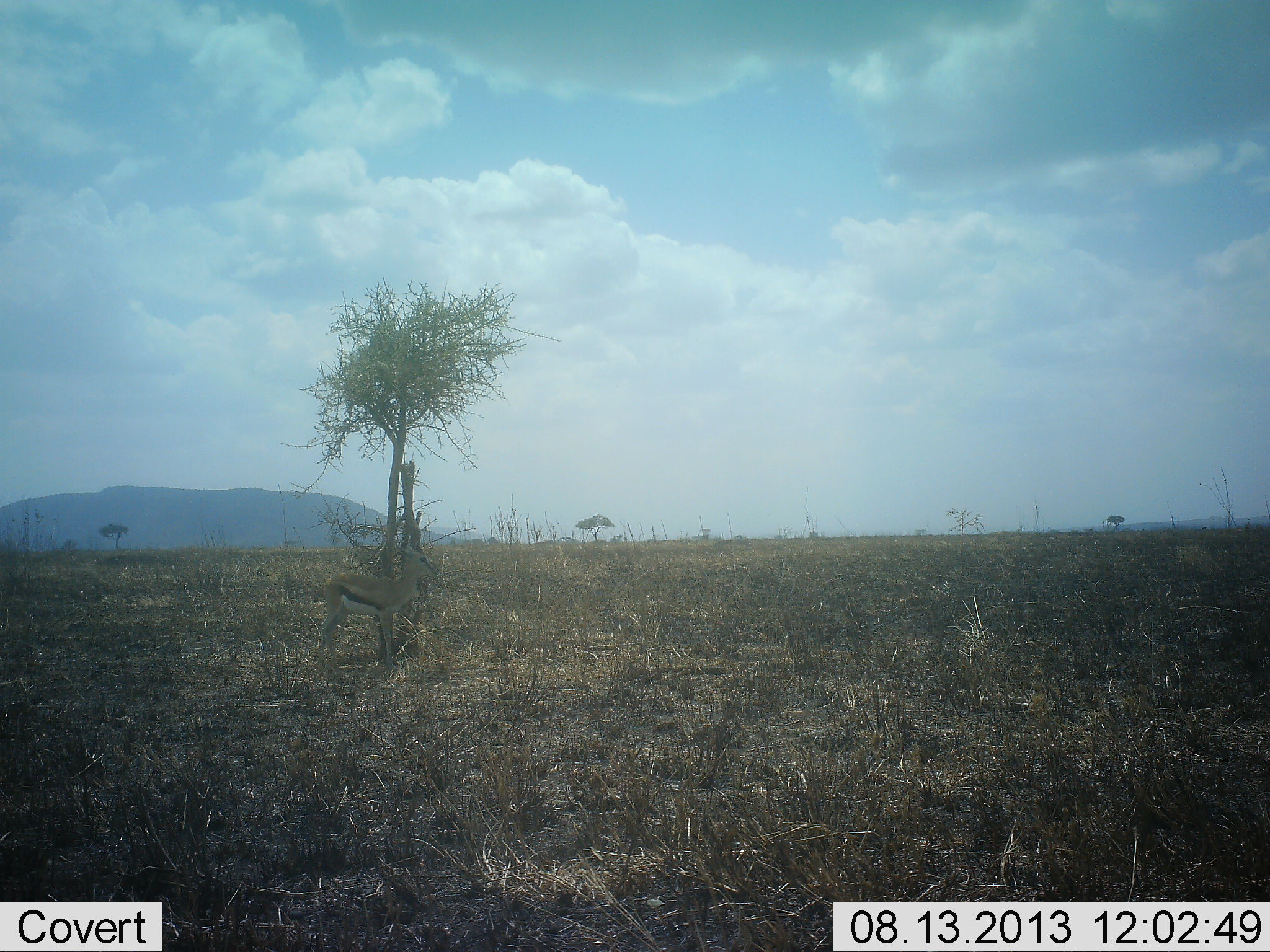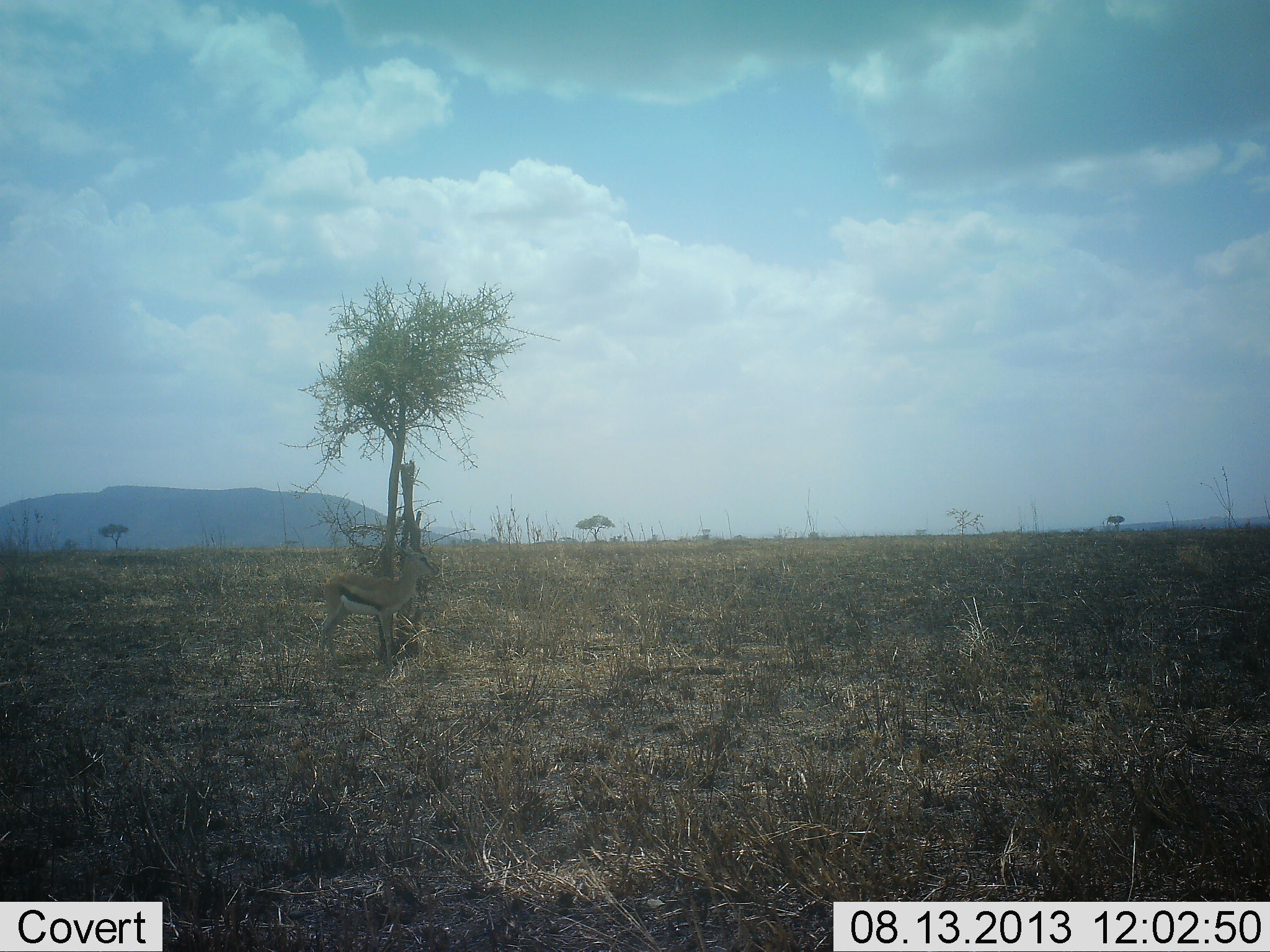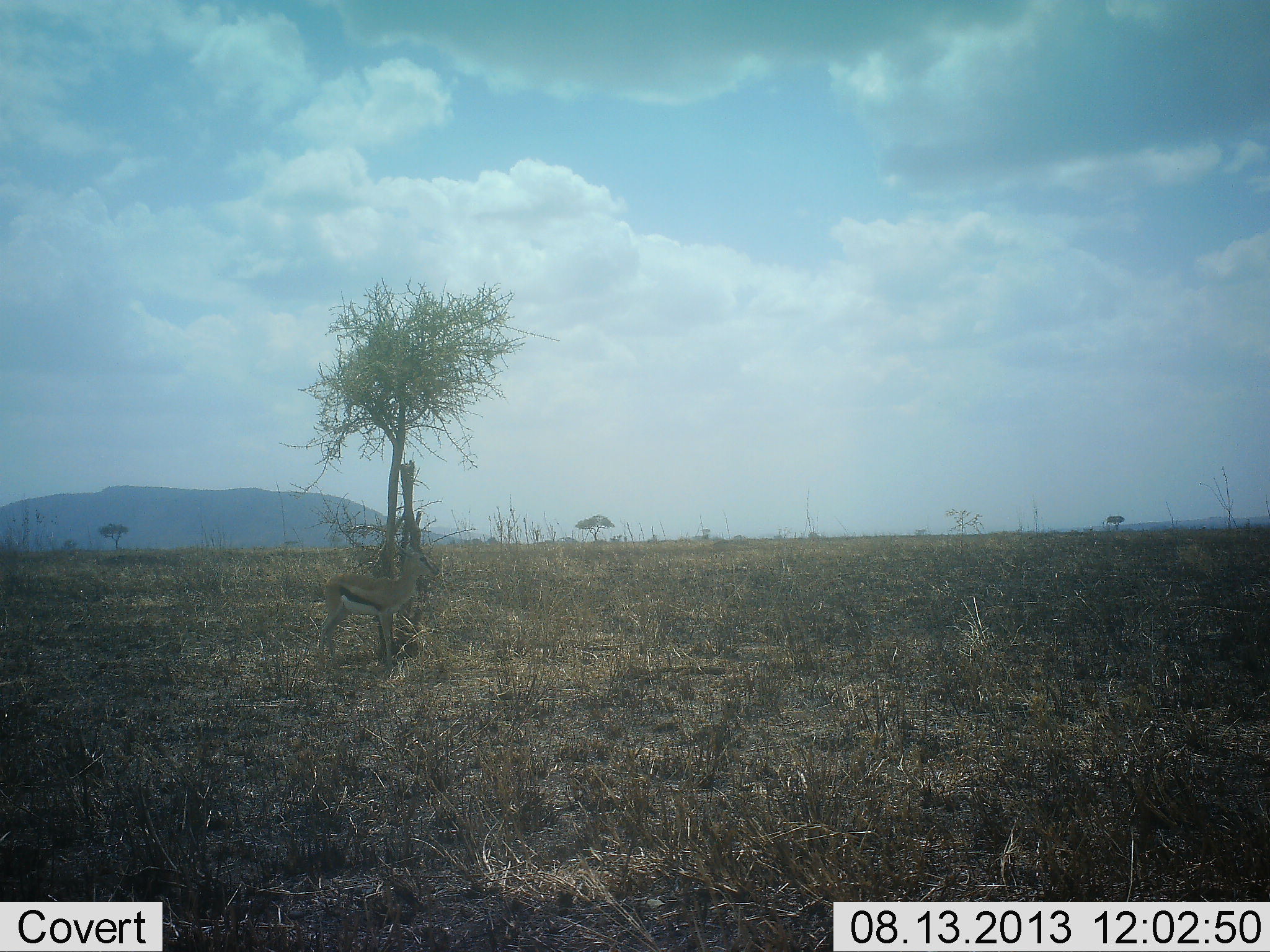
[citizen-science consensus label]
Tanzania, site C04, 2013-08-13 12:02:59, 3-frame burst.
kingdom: Animalia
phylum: Chordata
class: Mammalia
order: Artiodactyla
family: Bovidae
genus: Eudorcas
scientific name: Eudorcas thomsonii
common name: thomson's gazelle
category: gazellethomsons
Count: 1.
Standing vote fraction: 97%.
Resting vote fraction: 0%.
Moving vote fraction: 3%.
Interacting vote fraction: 0%.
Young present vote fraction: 0%.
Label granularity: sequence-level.